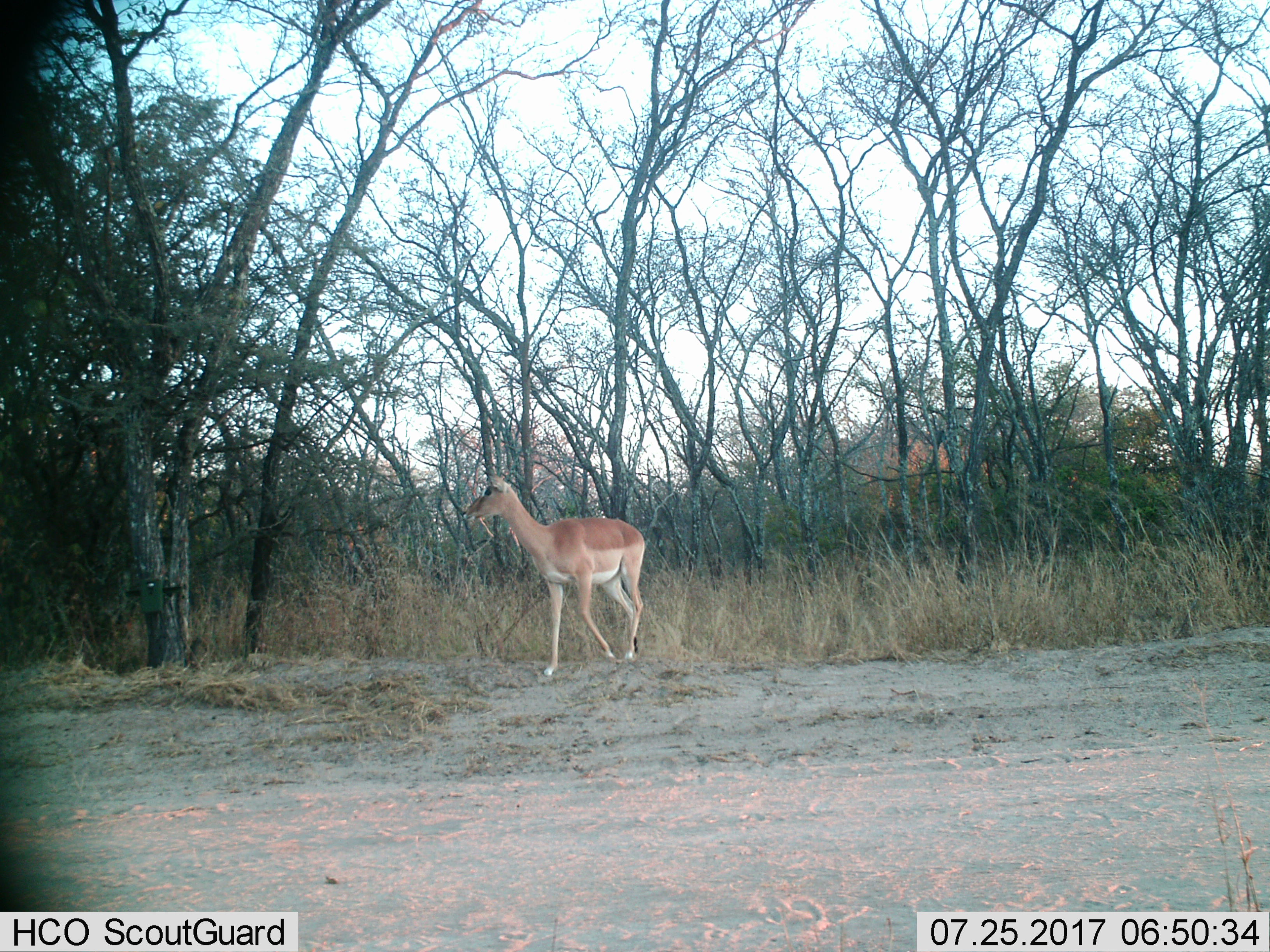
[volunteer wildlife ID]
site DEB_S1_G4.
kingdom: Animalia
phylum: Chordata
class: Mammalia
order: Artiodactyla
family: Bovidae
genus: Aepyceros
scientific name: Aepyceros melampus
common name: impala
Impala (Aepyceros melampus), count 1. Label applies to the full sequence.